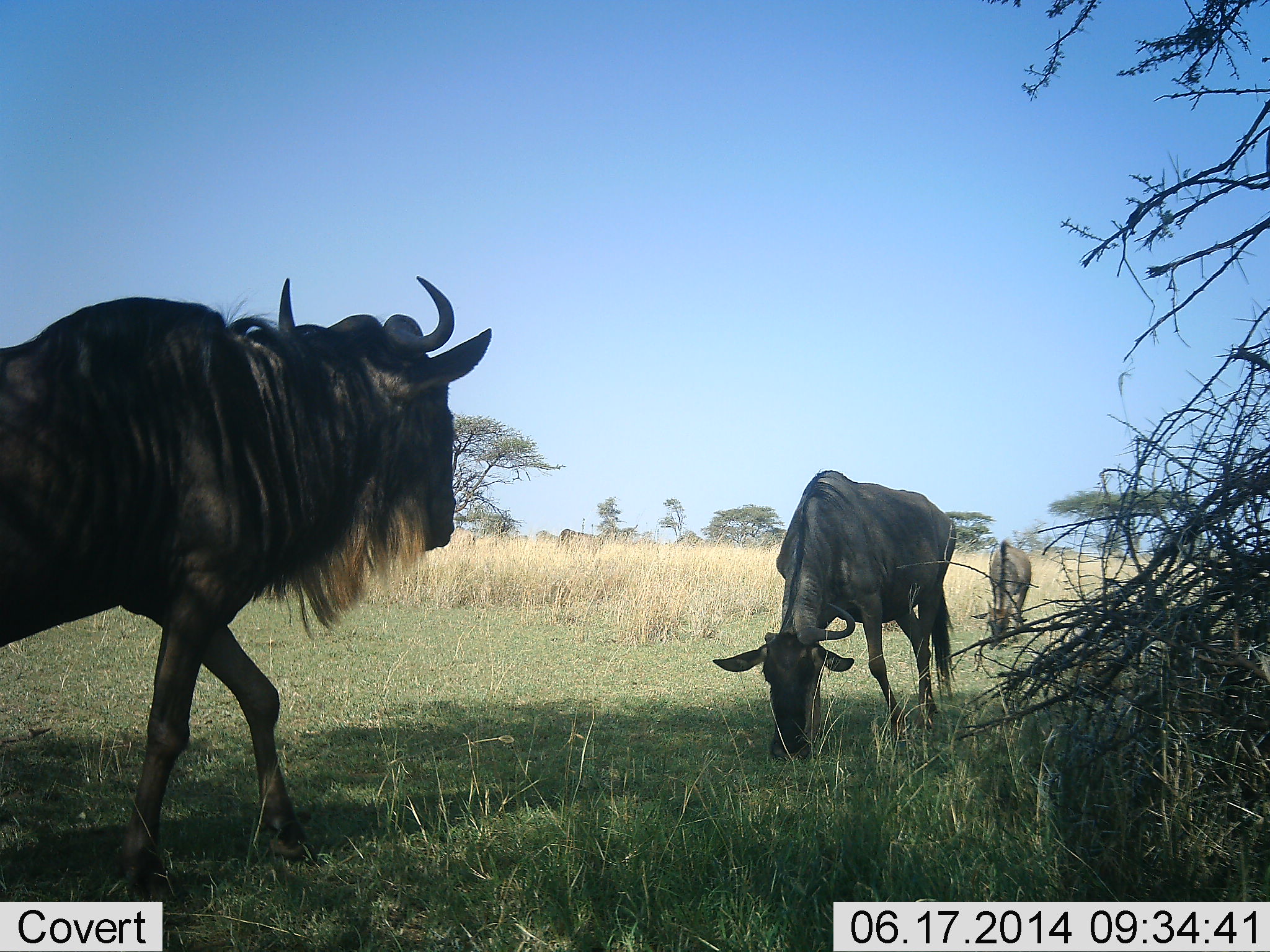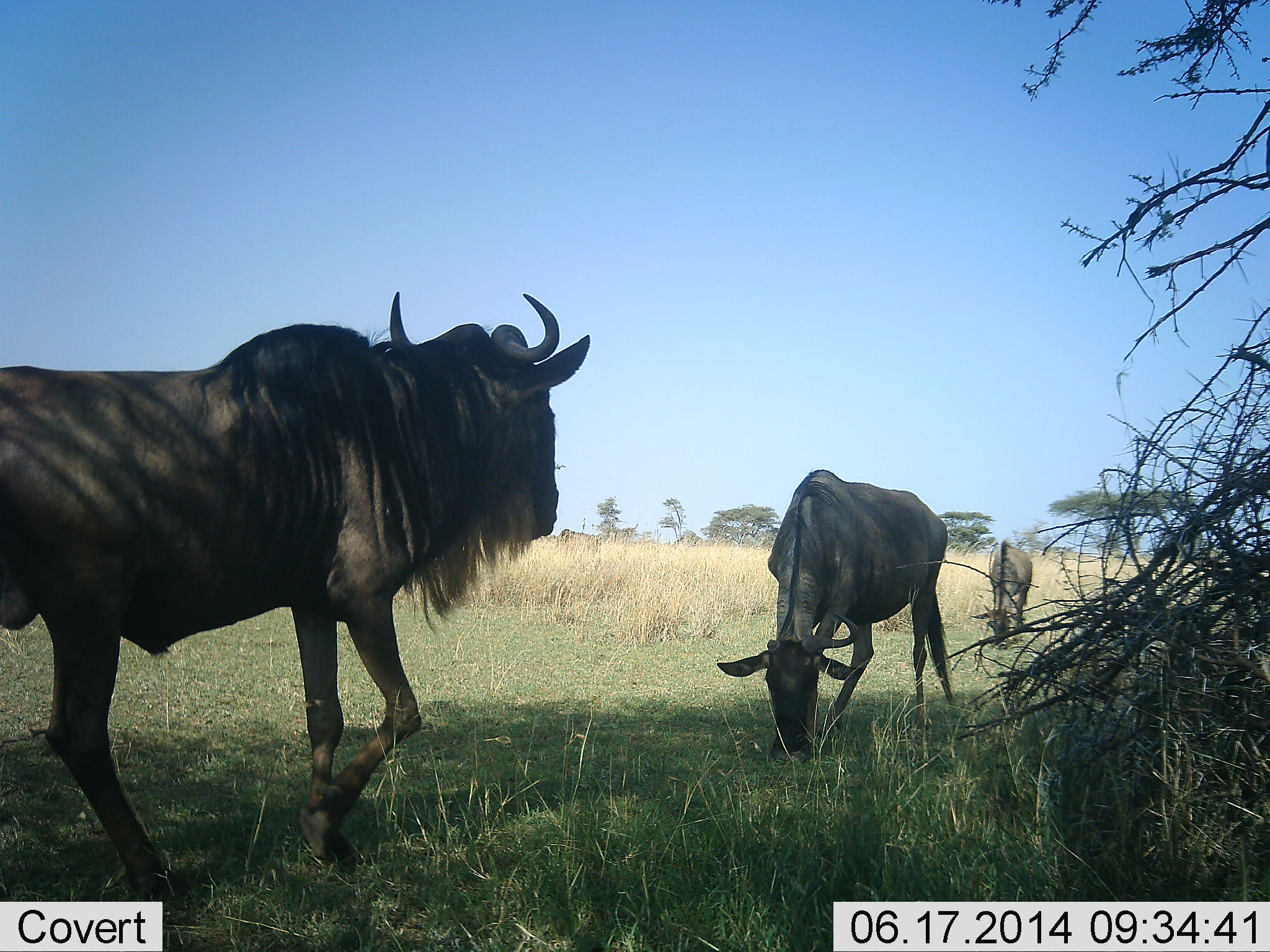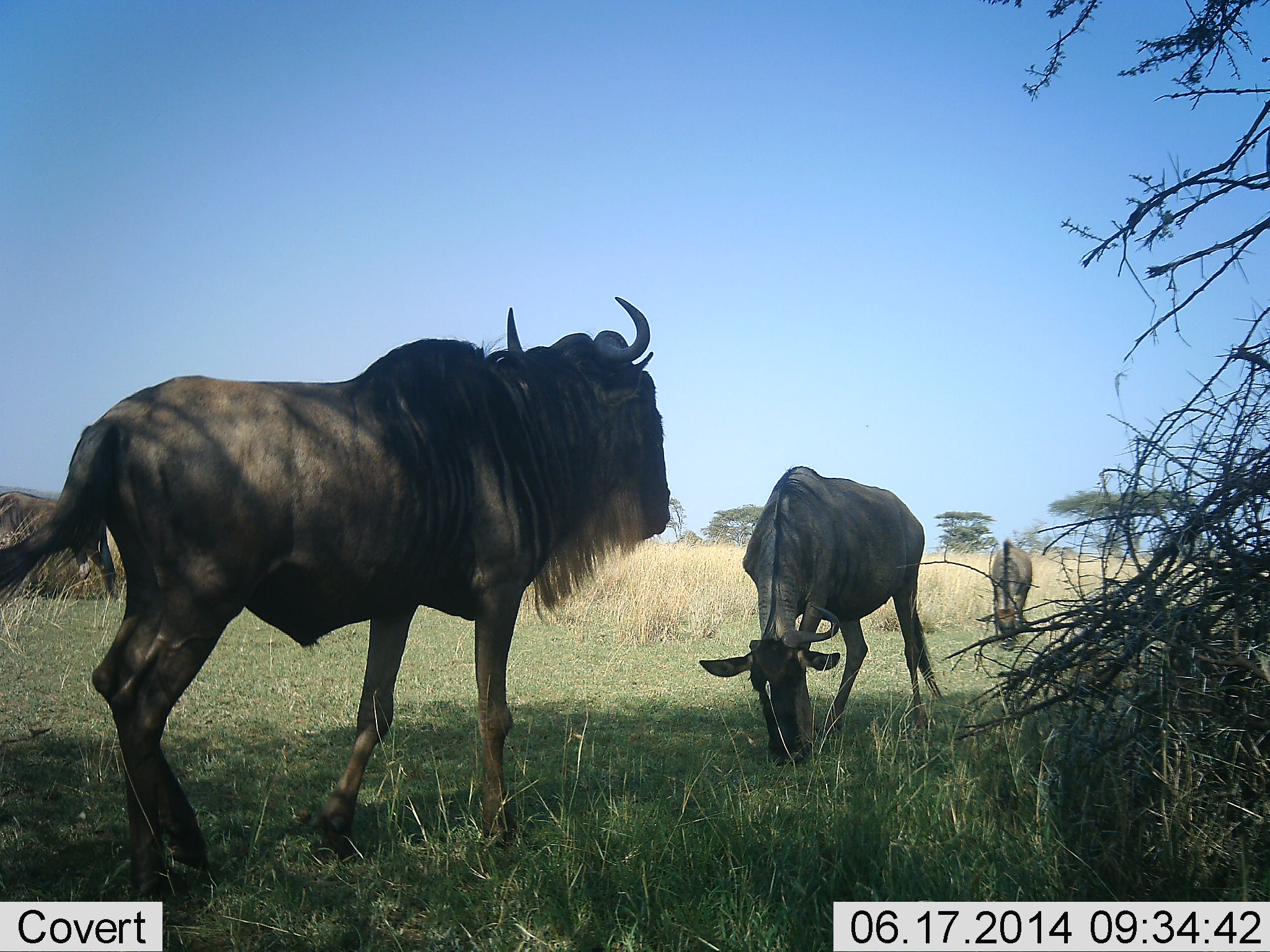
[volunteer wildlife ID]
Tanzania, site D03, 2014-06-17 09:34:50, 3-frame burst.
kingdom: Animalia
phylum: Chordata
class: Mammalia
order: Artiodactyla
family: Bovidae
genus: Connochaetes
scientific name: Connochaetes taurinus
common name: blue wildebeest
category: wildebeest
Wildebeest (blue wildebeest) (Connochaetes taurinus), count 3. Behavior (volunteer vote fractions): standing 30%, resting 0%, moving 70%, interacting 0%. Young present (vote fraction): 0%. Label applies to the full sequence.